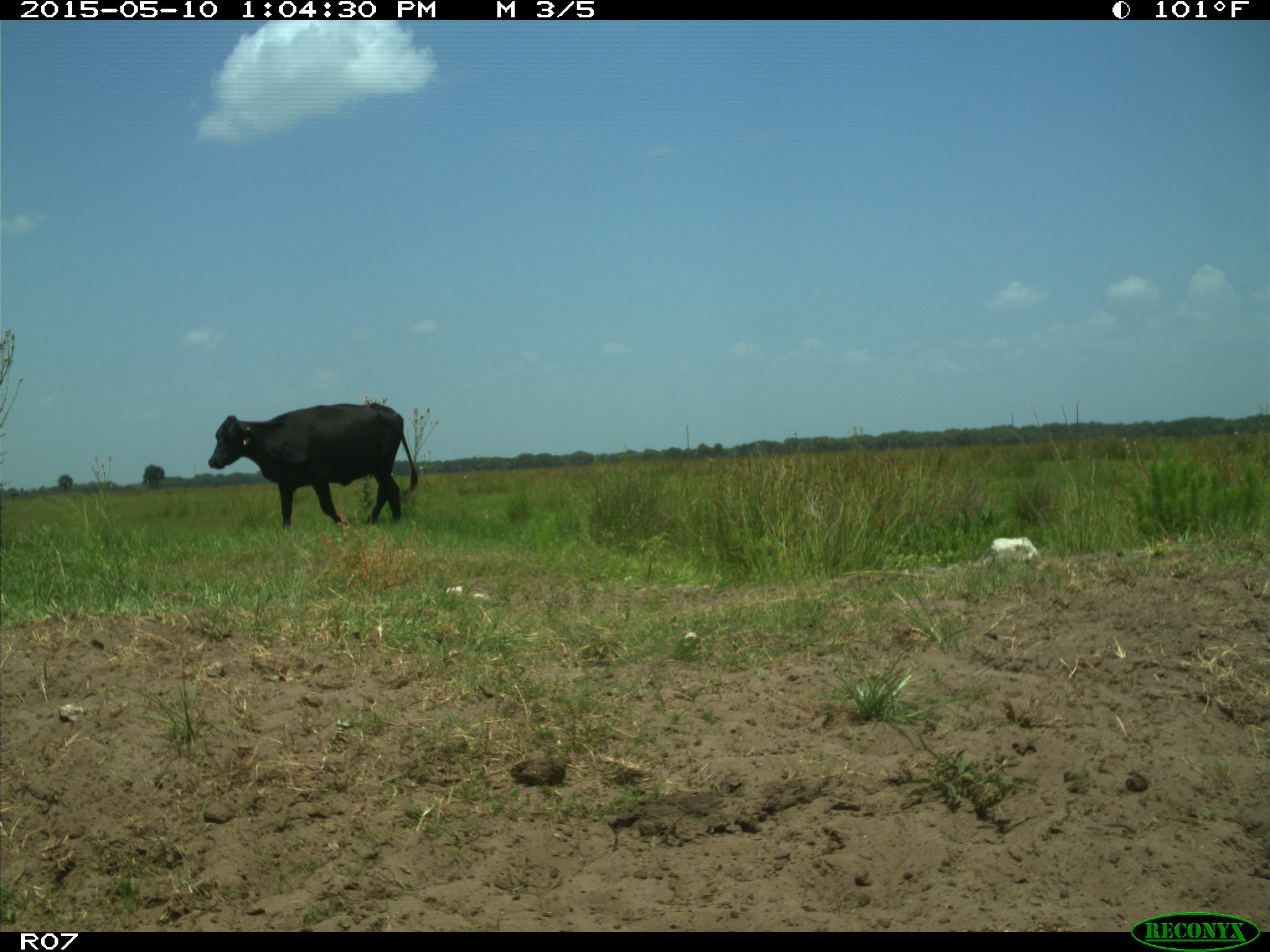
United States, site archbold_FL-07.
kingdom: Animalia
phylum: Chordata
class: Mammalia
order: Artiodactyla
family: Bovidae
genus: Bos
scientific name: Bos taurus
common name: domestic cow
Bos taurus (domestic cow).